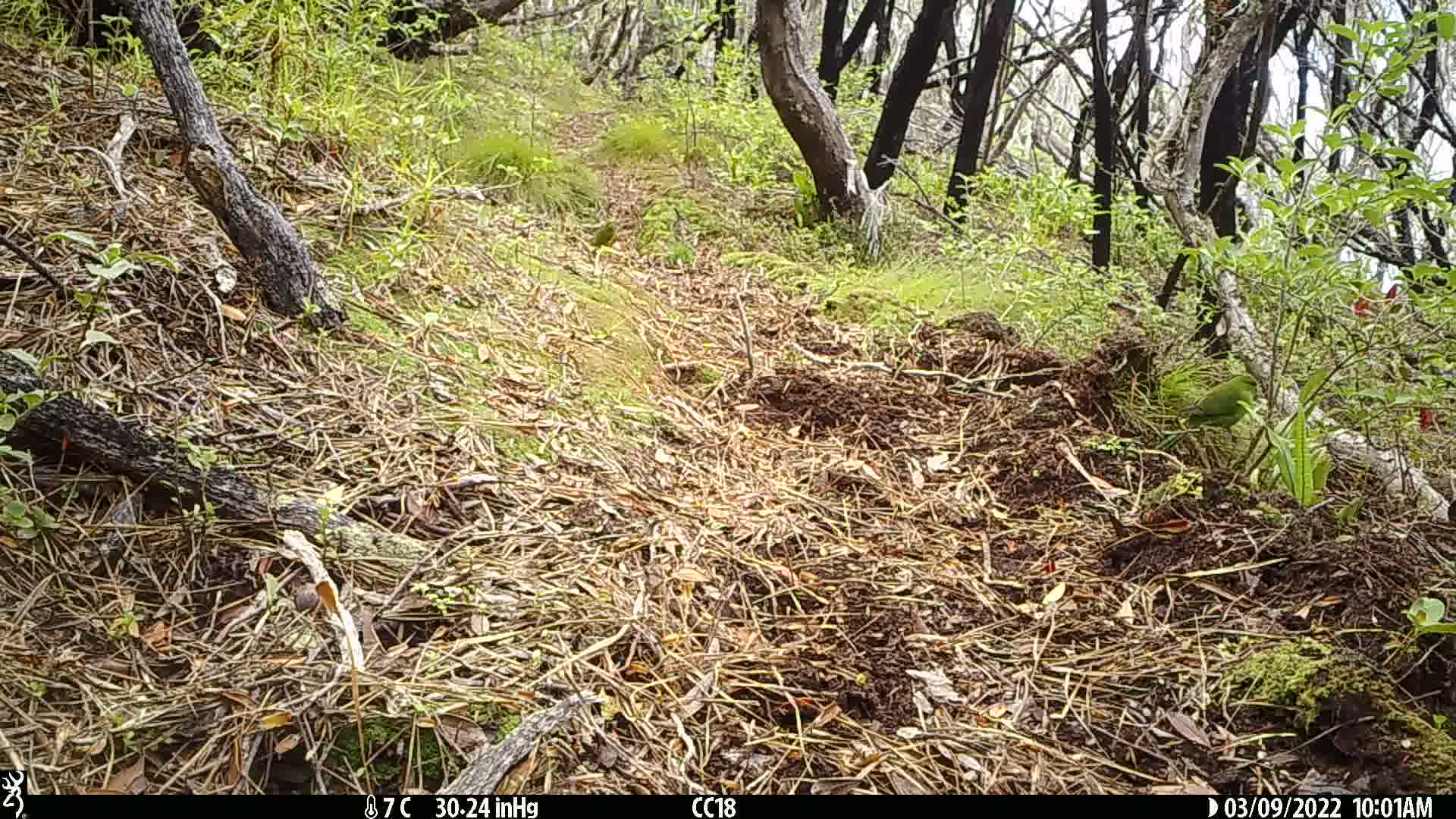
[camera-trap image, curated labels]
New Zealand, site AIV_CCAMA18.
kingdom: Animalia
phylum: Chordata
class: Aves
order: Psittaciformes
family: Psittaculidae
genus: Cyanoramphus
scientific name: Cyanoramphus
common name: parakeet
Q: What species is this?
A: Parakeet (Cyanoramphus).